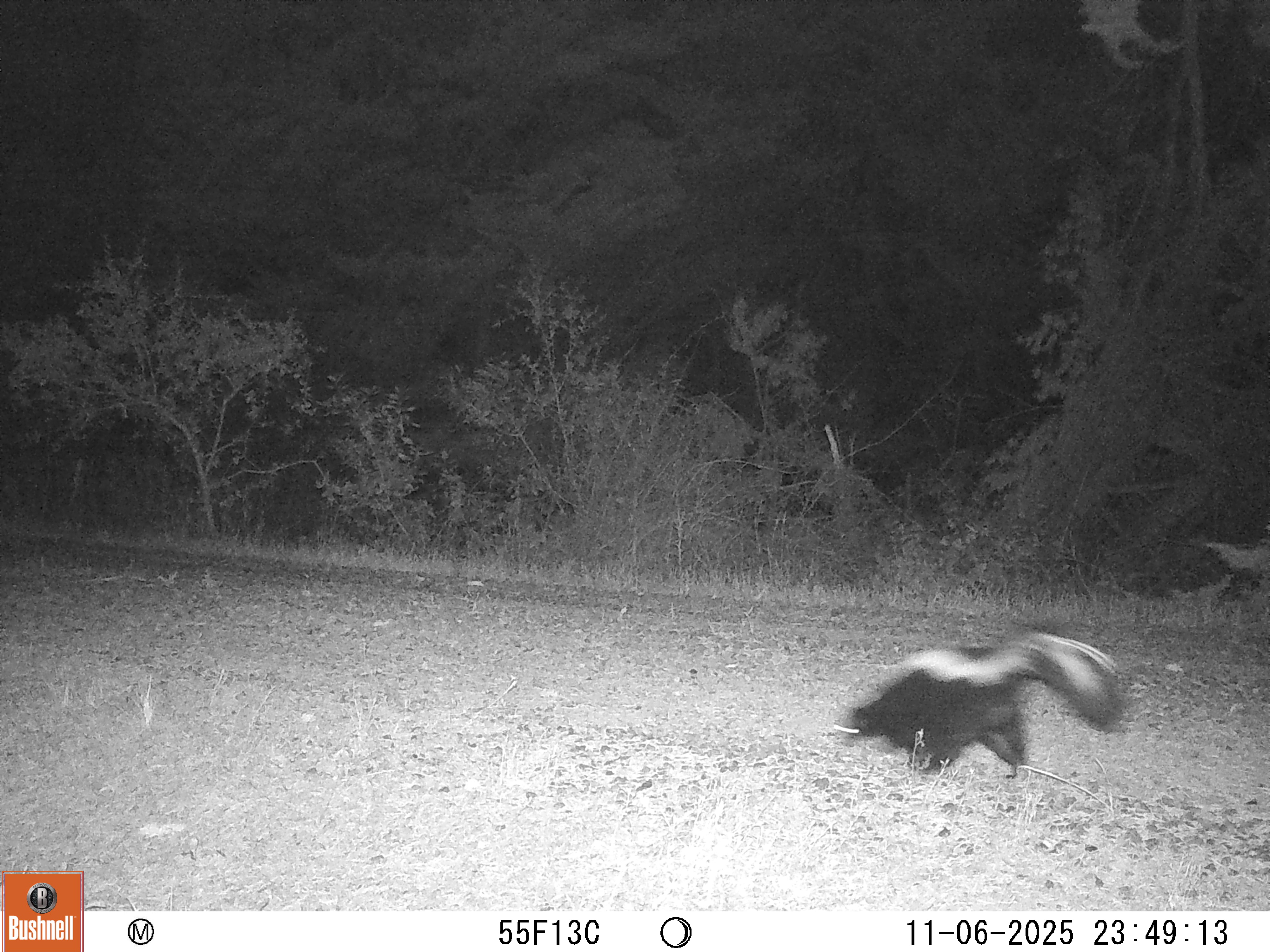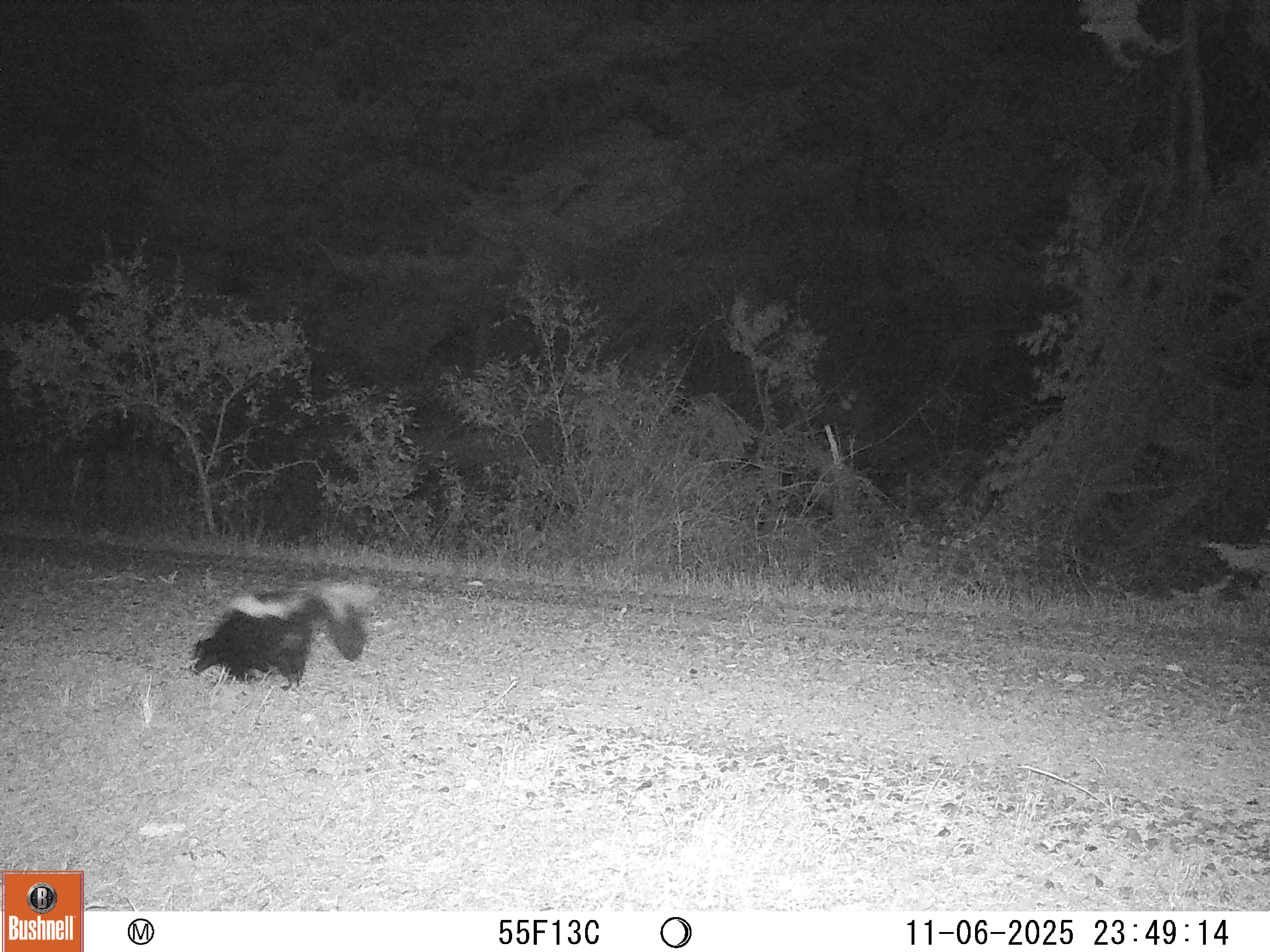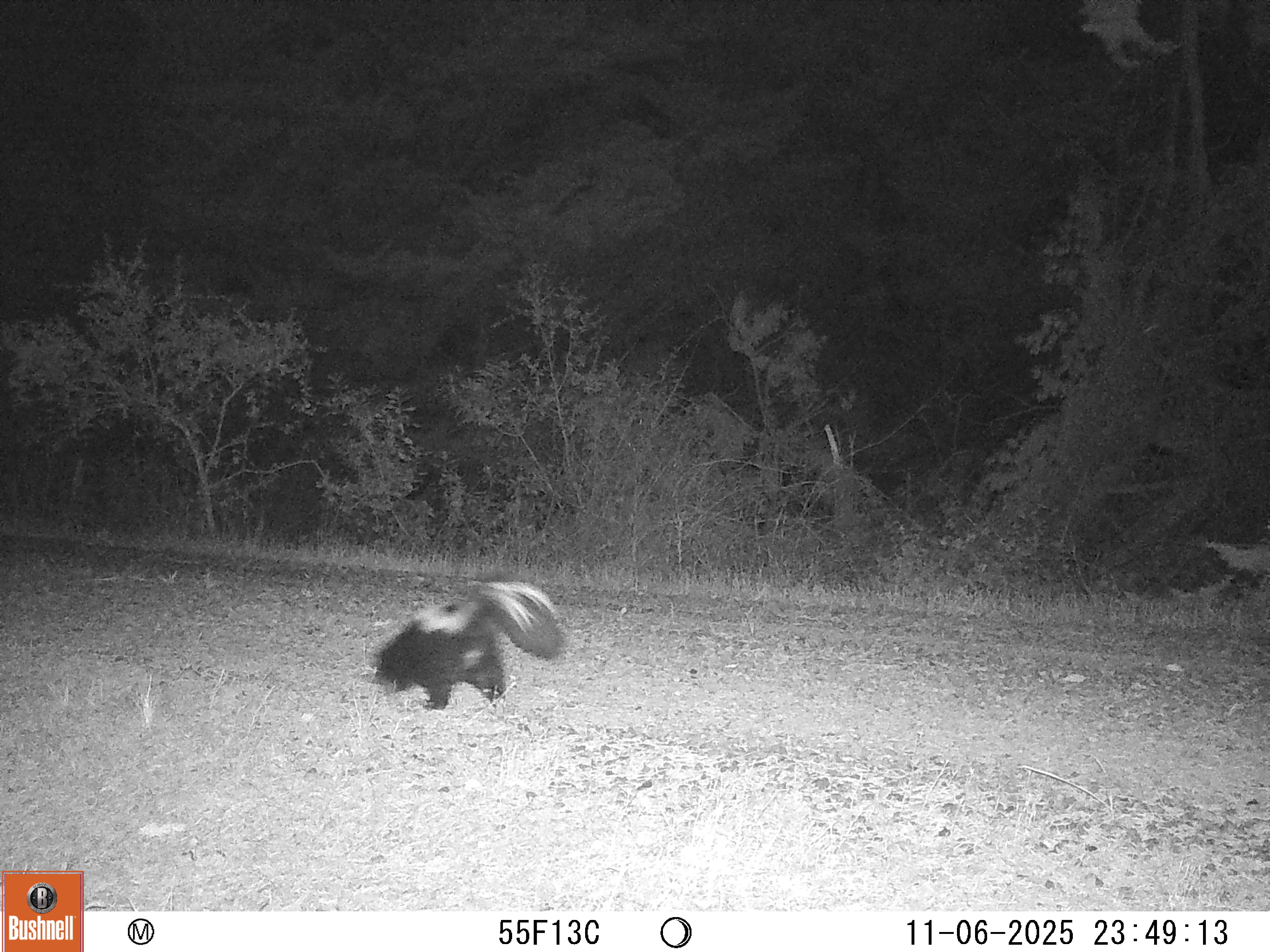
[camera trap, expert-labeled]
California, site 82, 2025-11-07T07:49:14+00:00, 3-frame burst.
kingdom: Animalia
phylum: Chordata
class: Mammalia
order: Carnivora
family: Mephitidae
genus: Mephitis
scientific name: Mephitis mephitis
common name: striped skunk